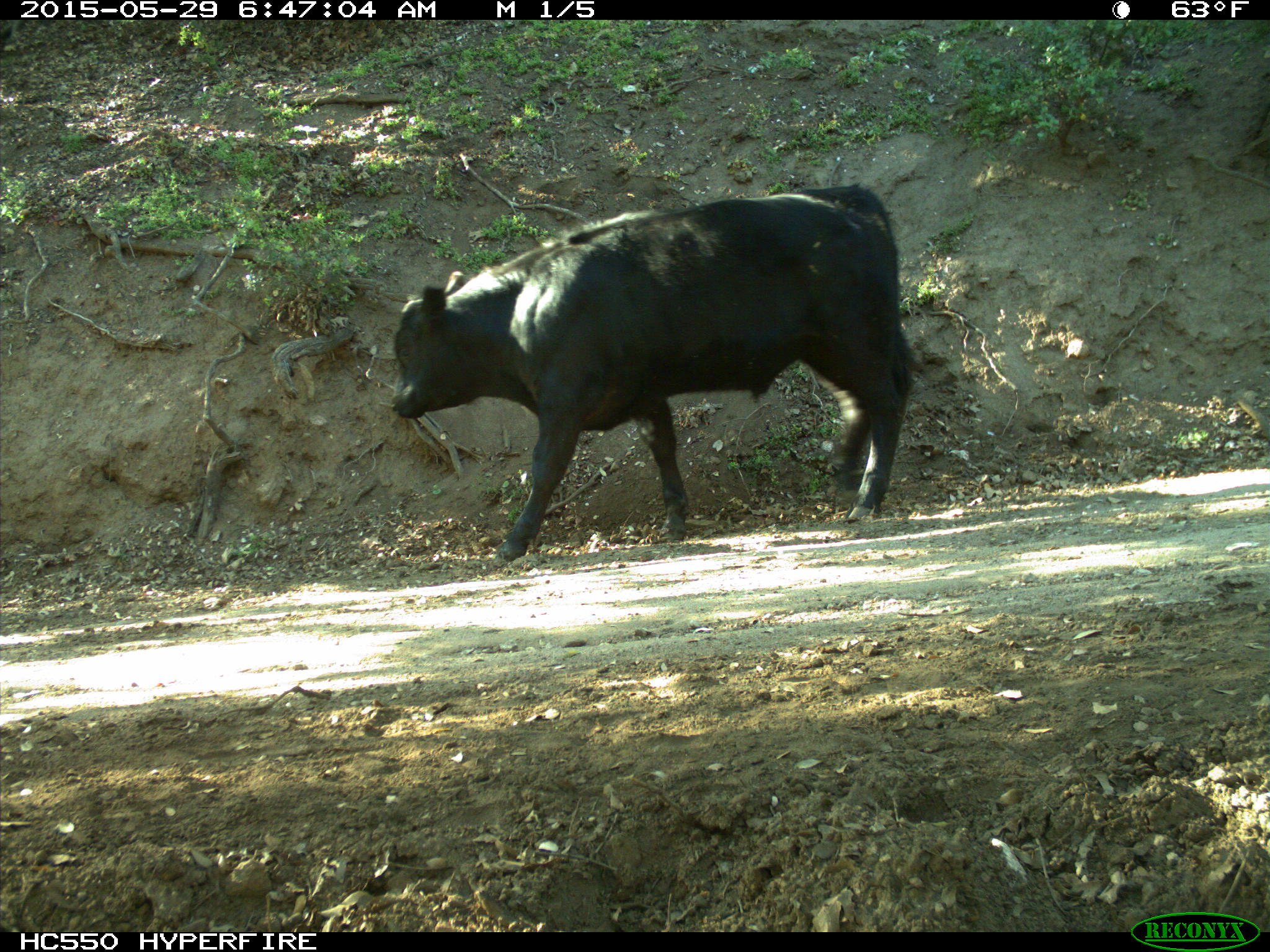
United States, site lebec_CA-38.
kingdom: Animalia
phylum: Chordata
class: Mammalia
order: Artiodactyla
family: Bovidae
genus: Bos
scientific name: Bos taurus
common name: domestic cow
Bos taurus (domestic cow).